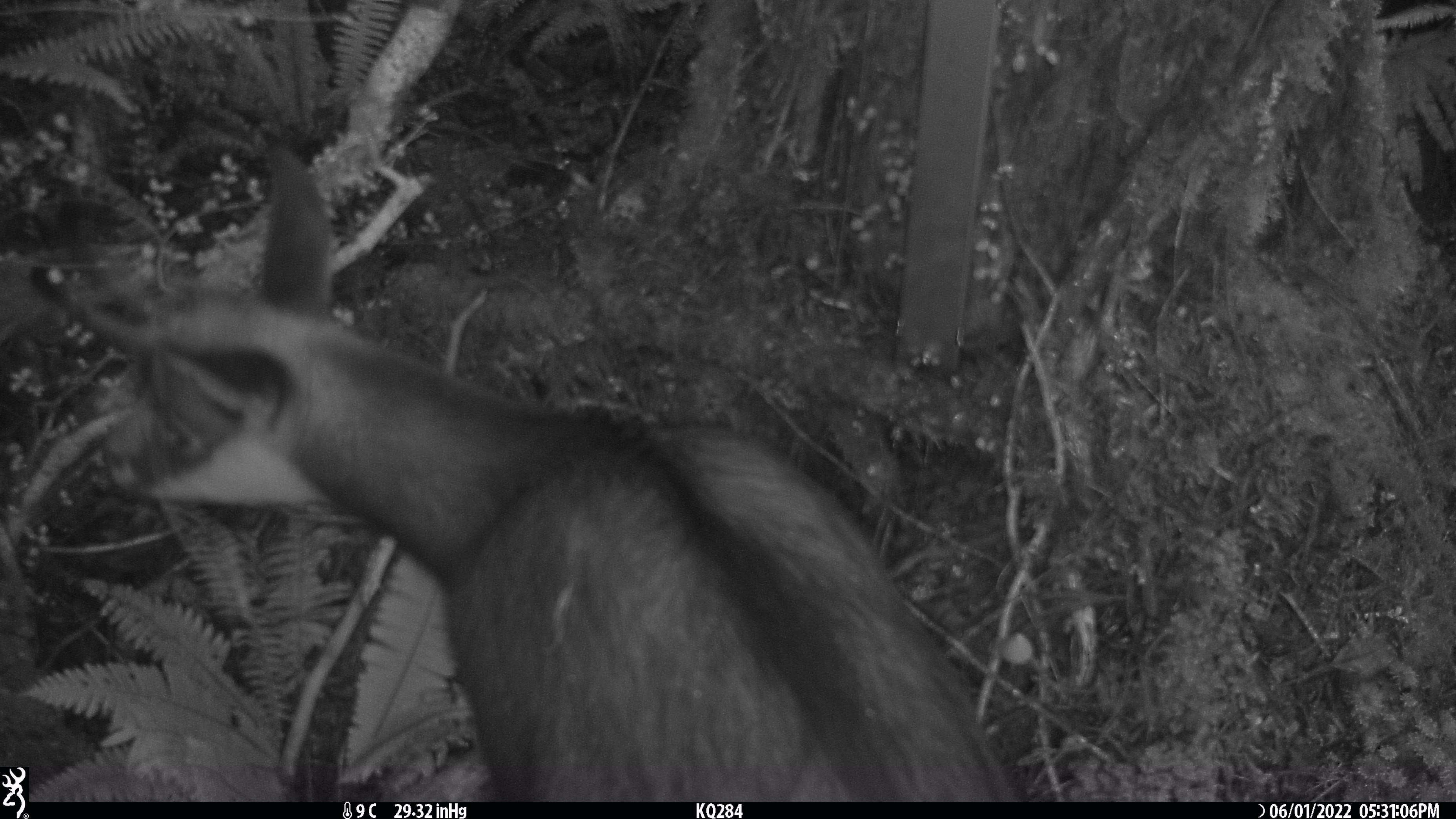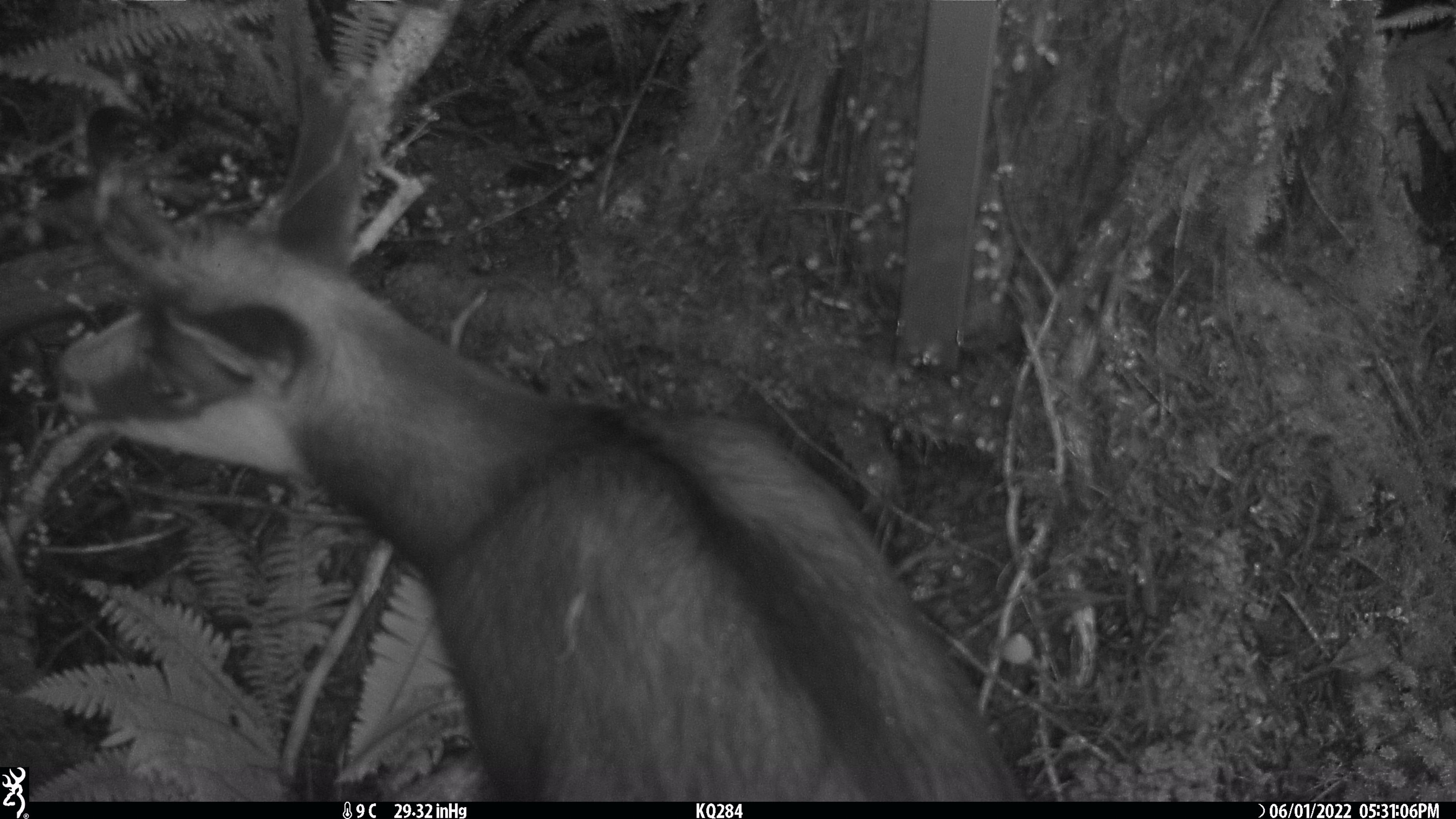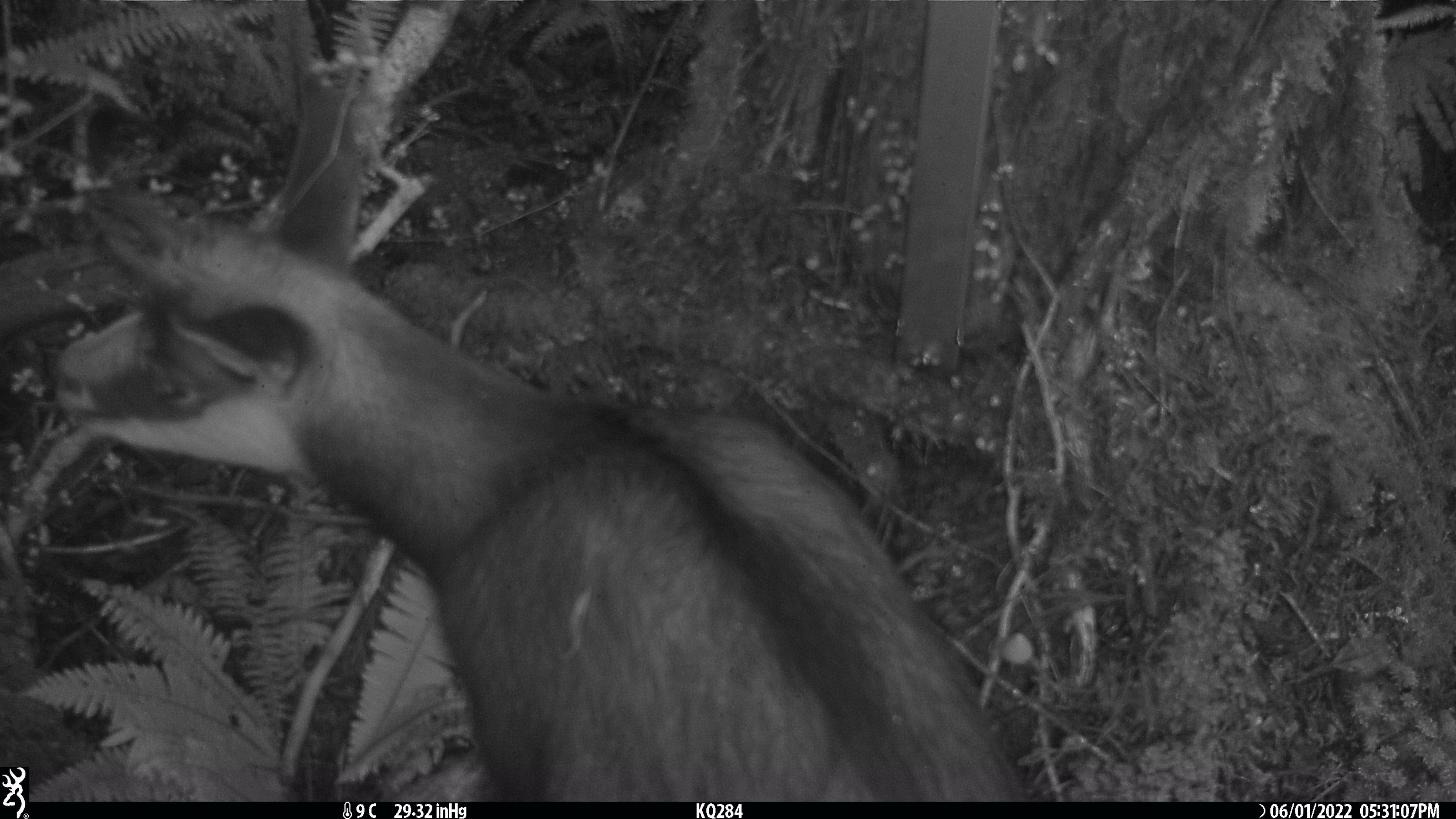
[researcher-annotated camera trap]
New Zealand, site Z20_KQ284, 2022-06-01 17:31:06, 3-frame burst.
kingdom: Animalia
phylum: Chordata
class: Mammalia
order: Artiodactyla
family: Bovidae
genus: Rupicapra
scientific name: Rupicapra rupicapra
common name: alpine chamois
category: chamois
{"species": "chamois (alpine chamois) (Rupicapra rupicapra)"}